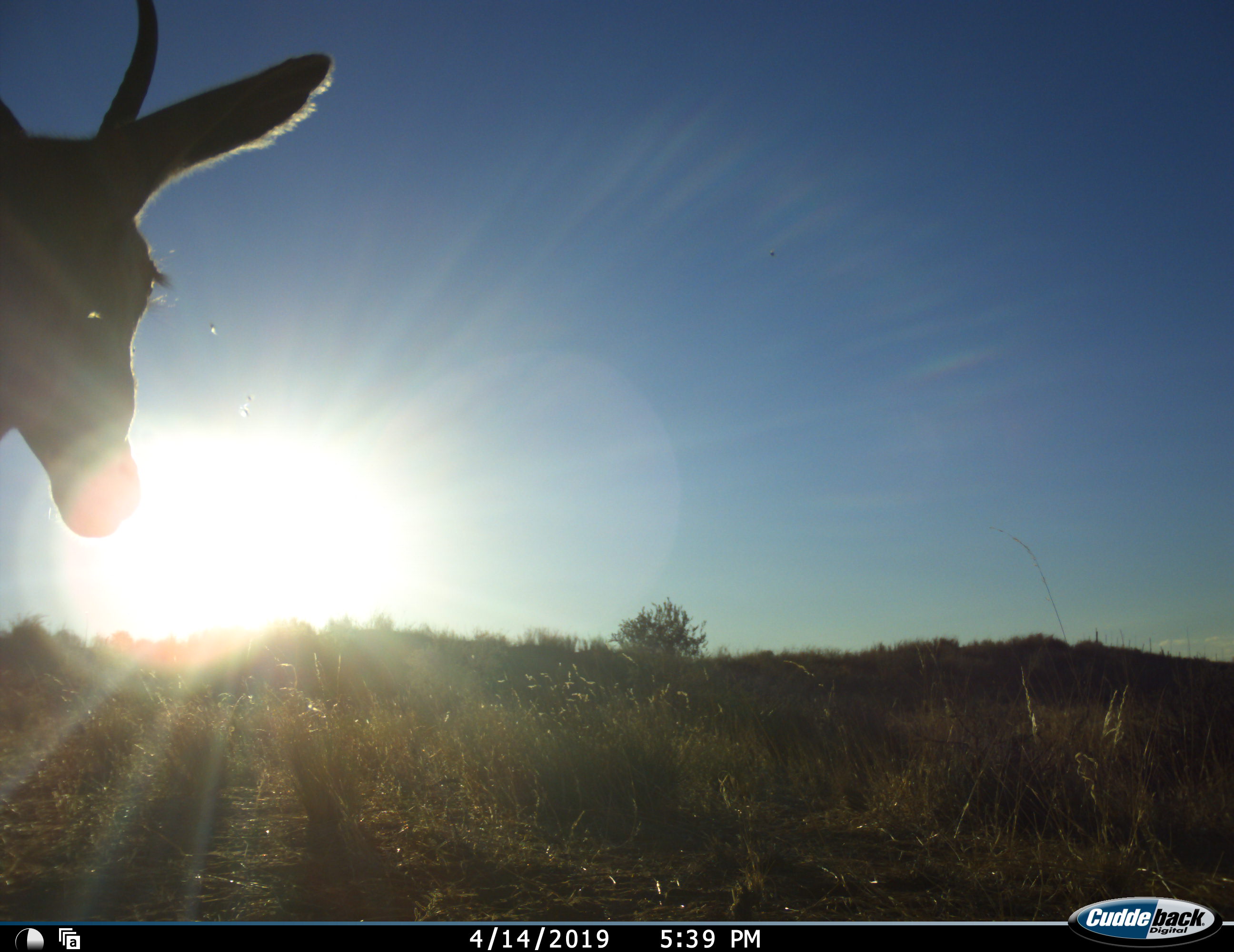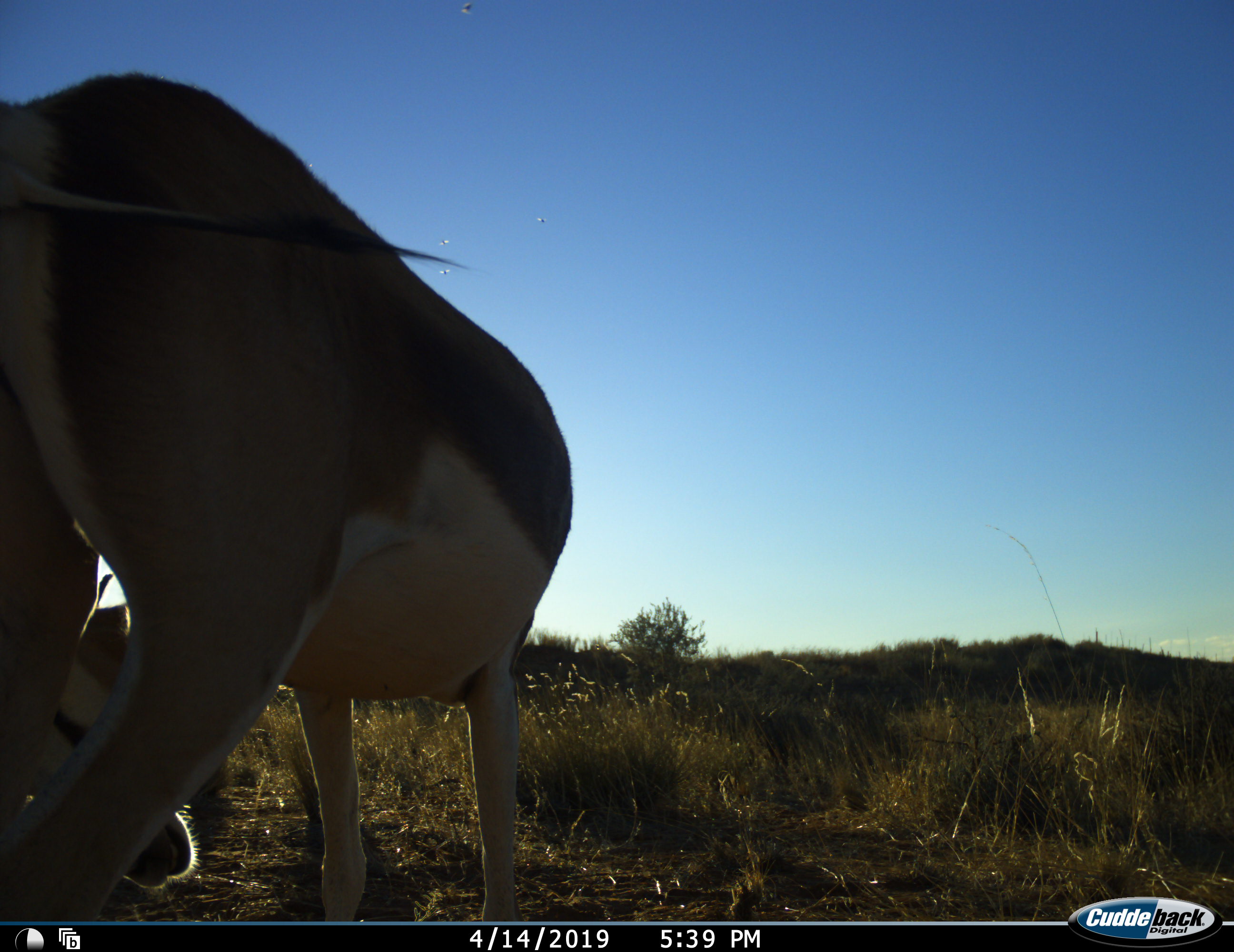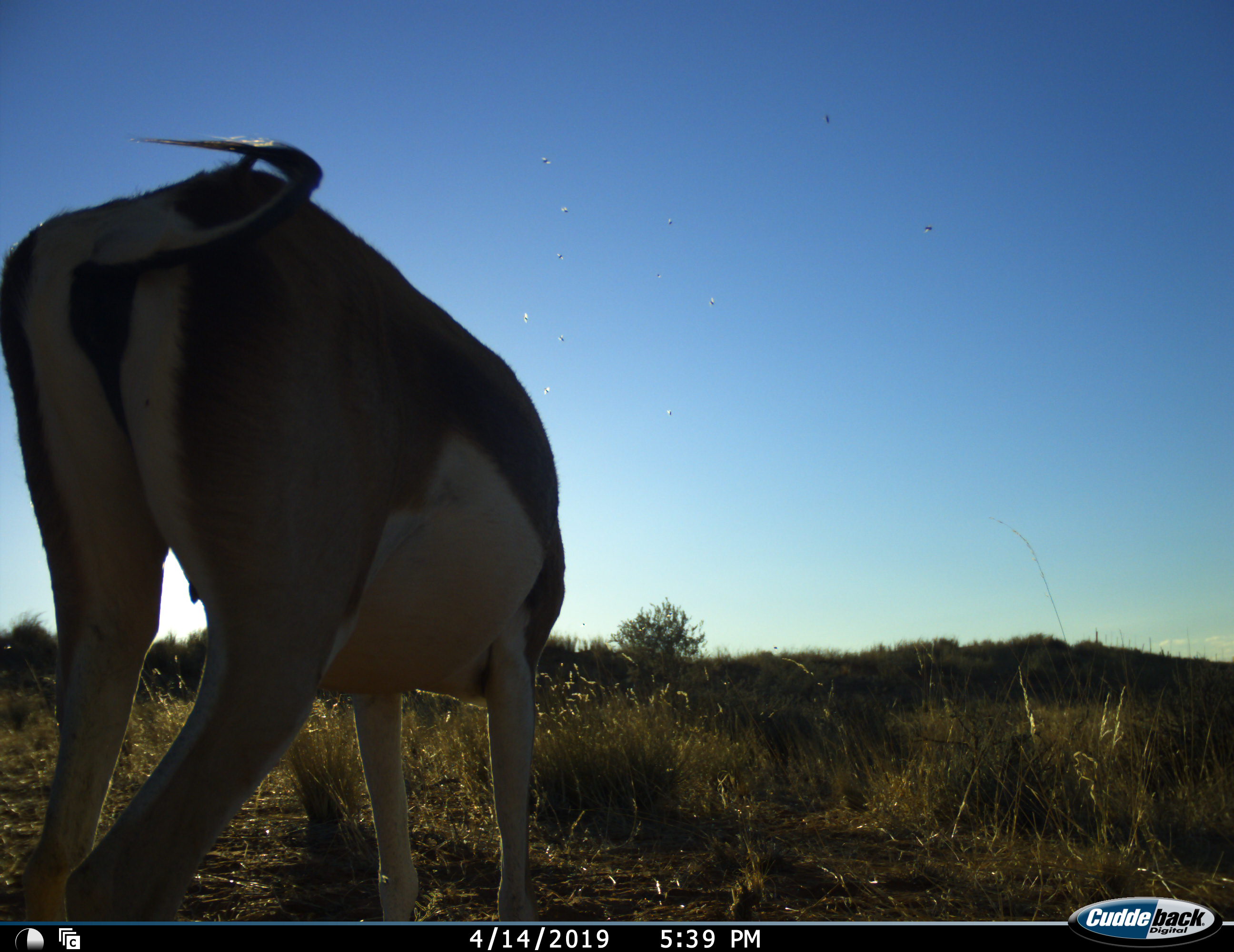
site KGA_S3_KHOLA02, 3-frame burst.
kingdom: Animalia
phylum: Chordata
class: Mammalia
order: Artiodactyla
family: Bovidae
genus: Antidorcas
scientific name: Antidorcas marsupialis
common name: springbok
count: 1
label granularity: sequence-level